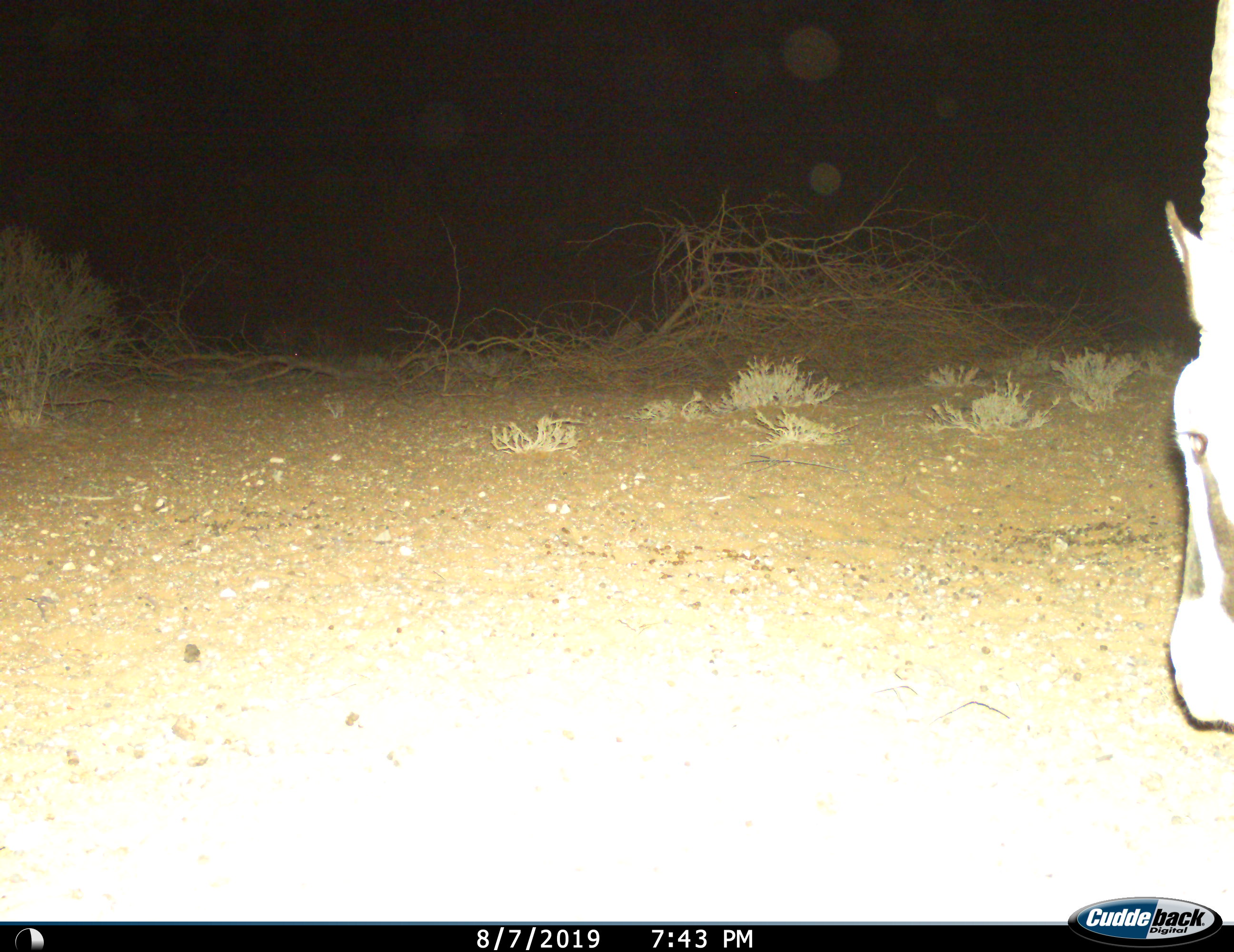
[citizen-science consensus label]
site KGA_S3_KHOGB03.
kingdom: Animalia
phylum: Chordata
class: Mammalia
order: Artiodactyla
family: Bovidae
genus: Oryx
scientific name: Oryx gazella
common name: gemsbok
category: oryx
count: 1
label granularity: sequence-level